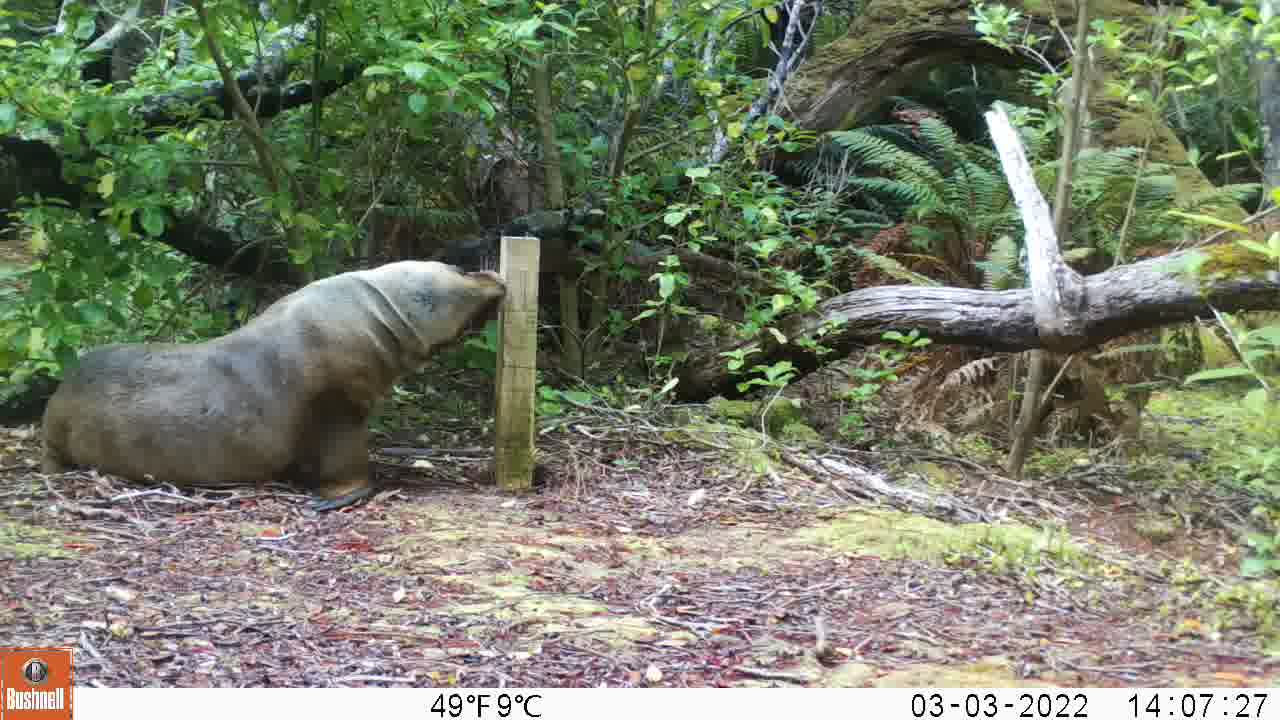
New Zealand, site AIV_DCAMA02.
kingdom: Animalia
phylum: Chordata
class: Mammalia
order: Carnivora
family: Otariidae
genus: Phocarctos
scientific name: Phocarctos hookeri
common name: new zealand sea lion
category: sealion